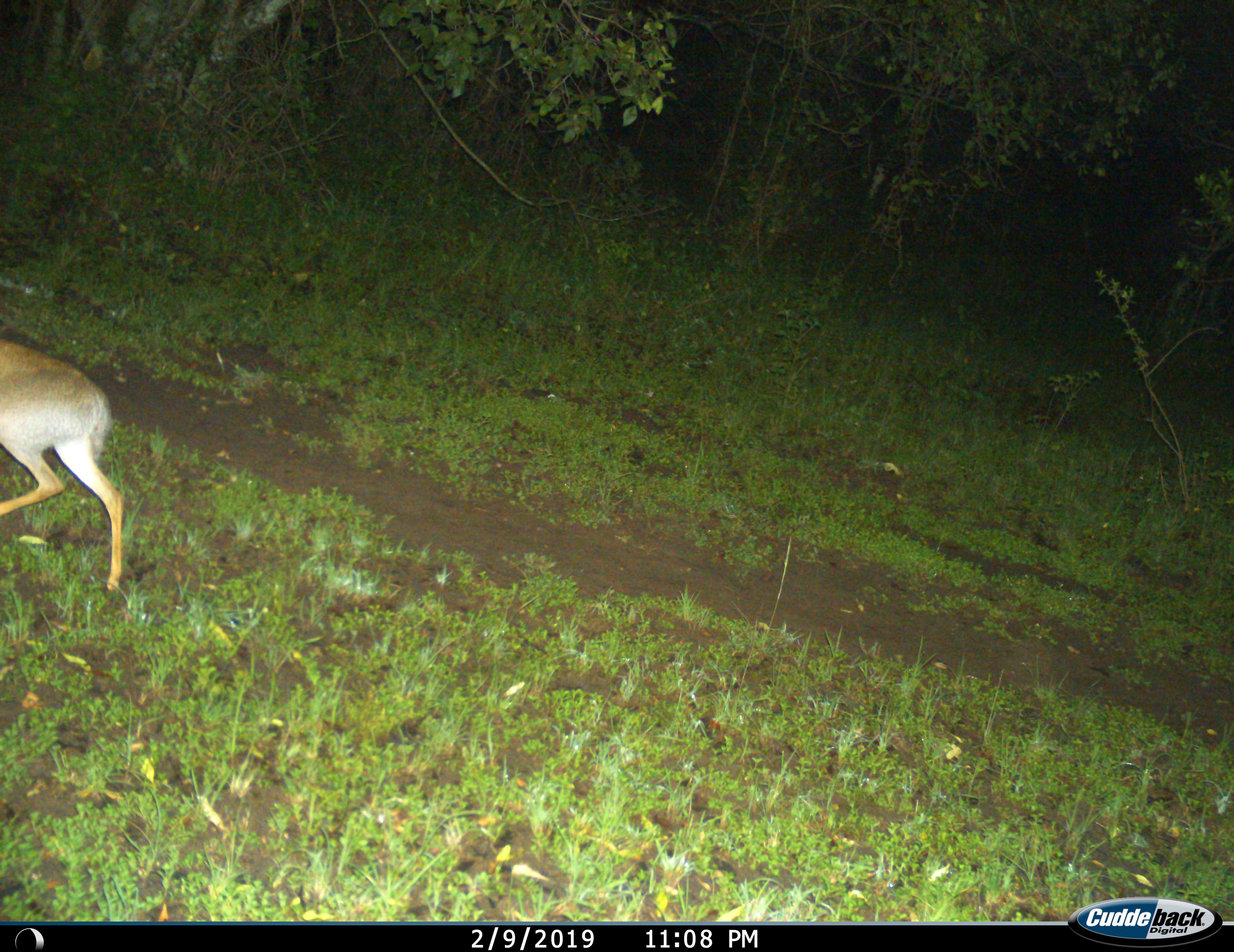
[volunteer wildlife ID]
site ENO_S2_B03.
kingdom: Animalia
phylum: Chordata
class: Mammalia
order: Artiodactyla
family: Bovidae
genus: Madoqua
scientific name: Madoqua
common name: dik-dik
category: dikdik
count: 1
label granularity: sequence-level